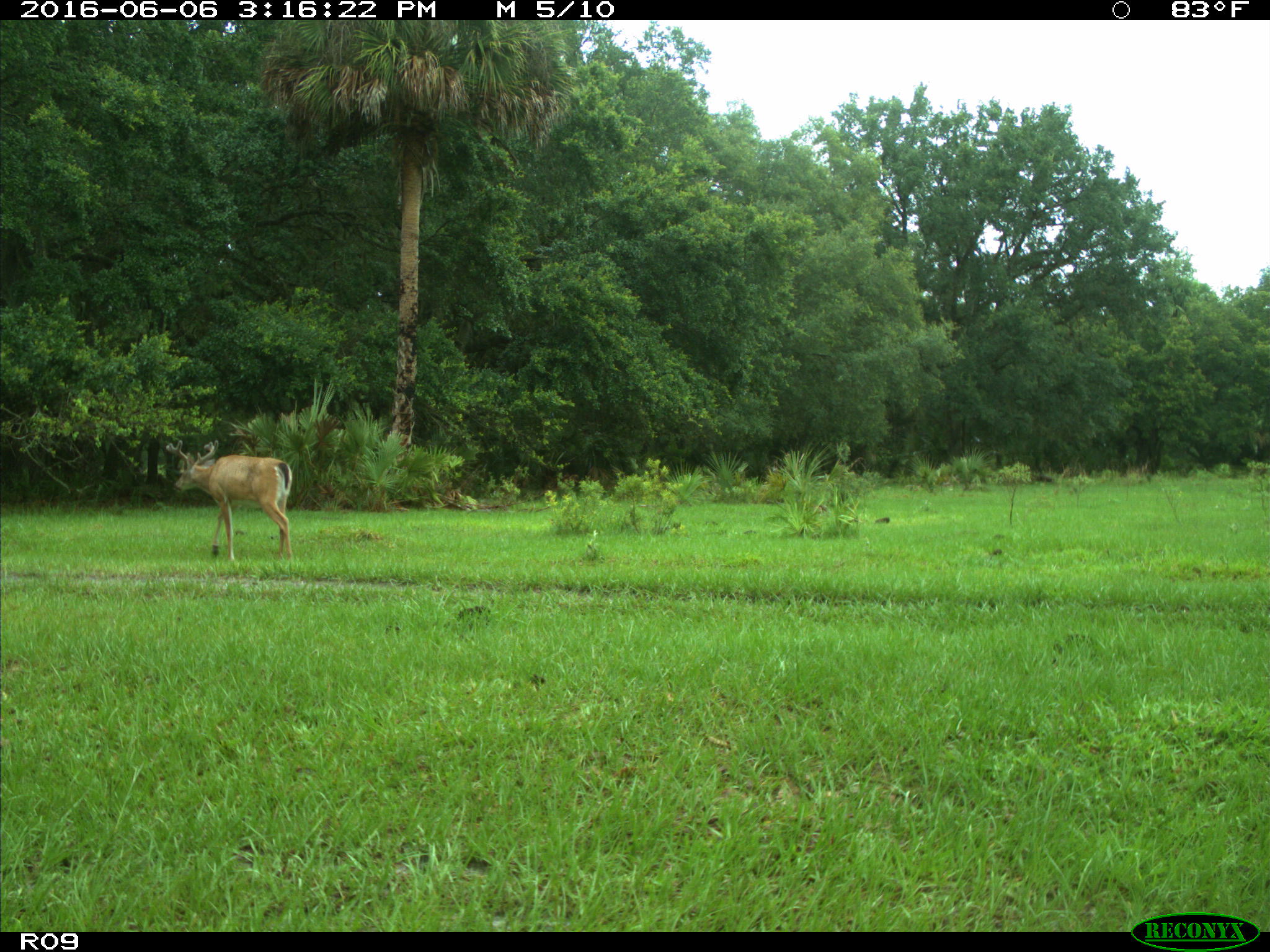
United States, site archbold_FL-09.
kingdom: Animalia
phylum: Chordata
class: Mammalia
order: Artiodactyla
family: Cervidae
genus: Odocoileus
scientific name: Odocoileus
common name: deer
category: unidentified deer